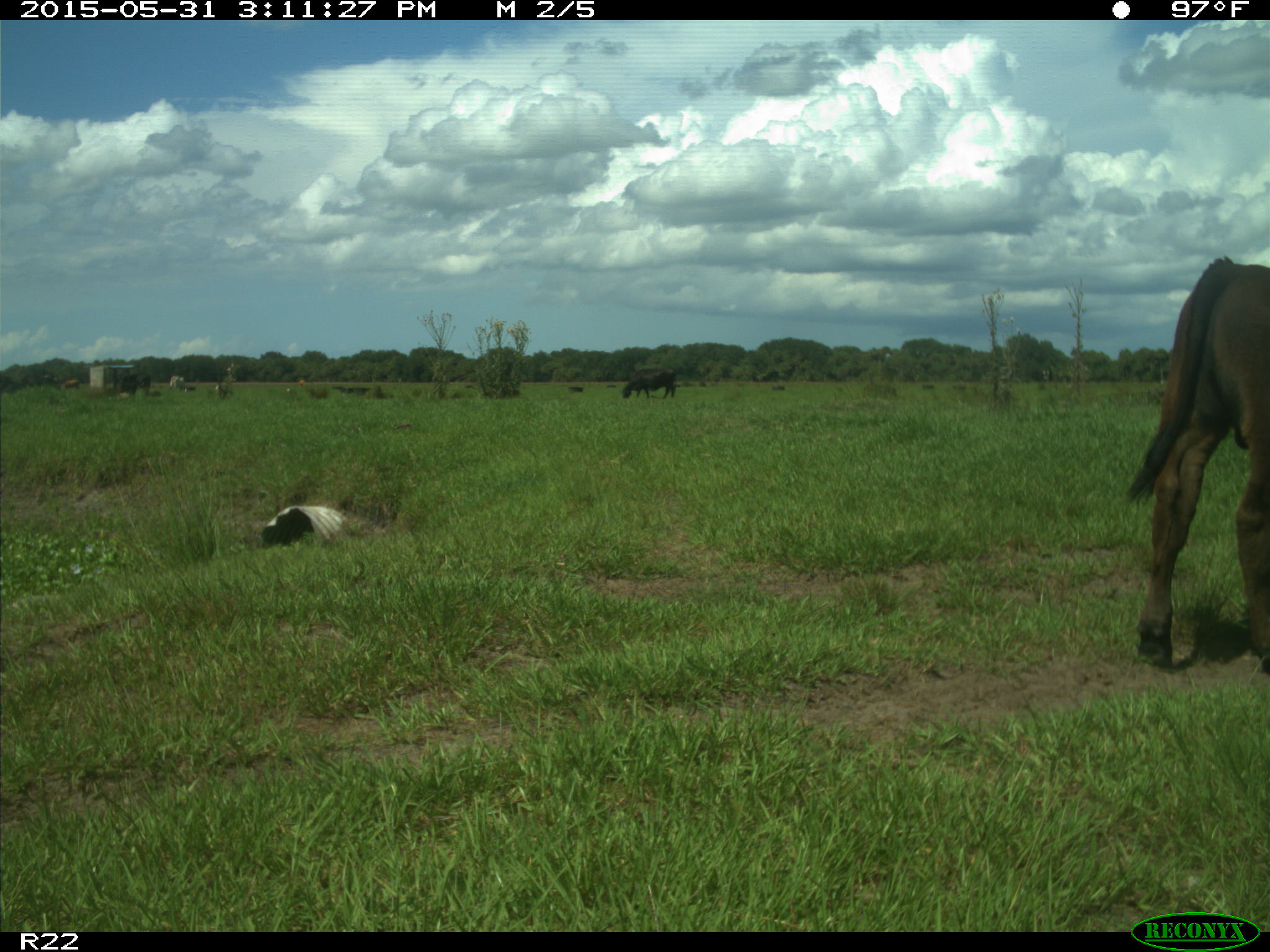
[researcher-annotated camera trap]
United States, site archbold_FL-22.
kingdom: Animalia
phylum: Chordata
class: Mammalia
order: Artiodactyla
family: Bovidae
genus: Bos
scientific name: Bos taurus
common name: domestic cow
Bos taurus (domestic cow).